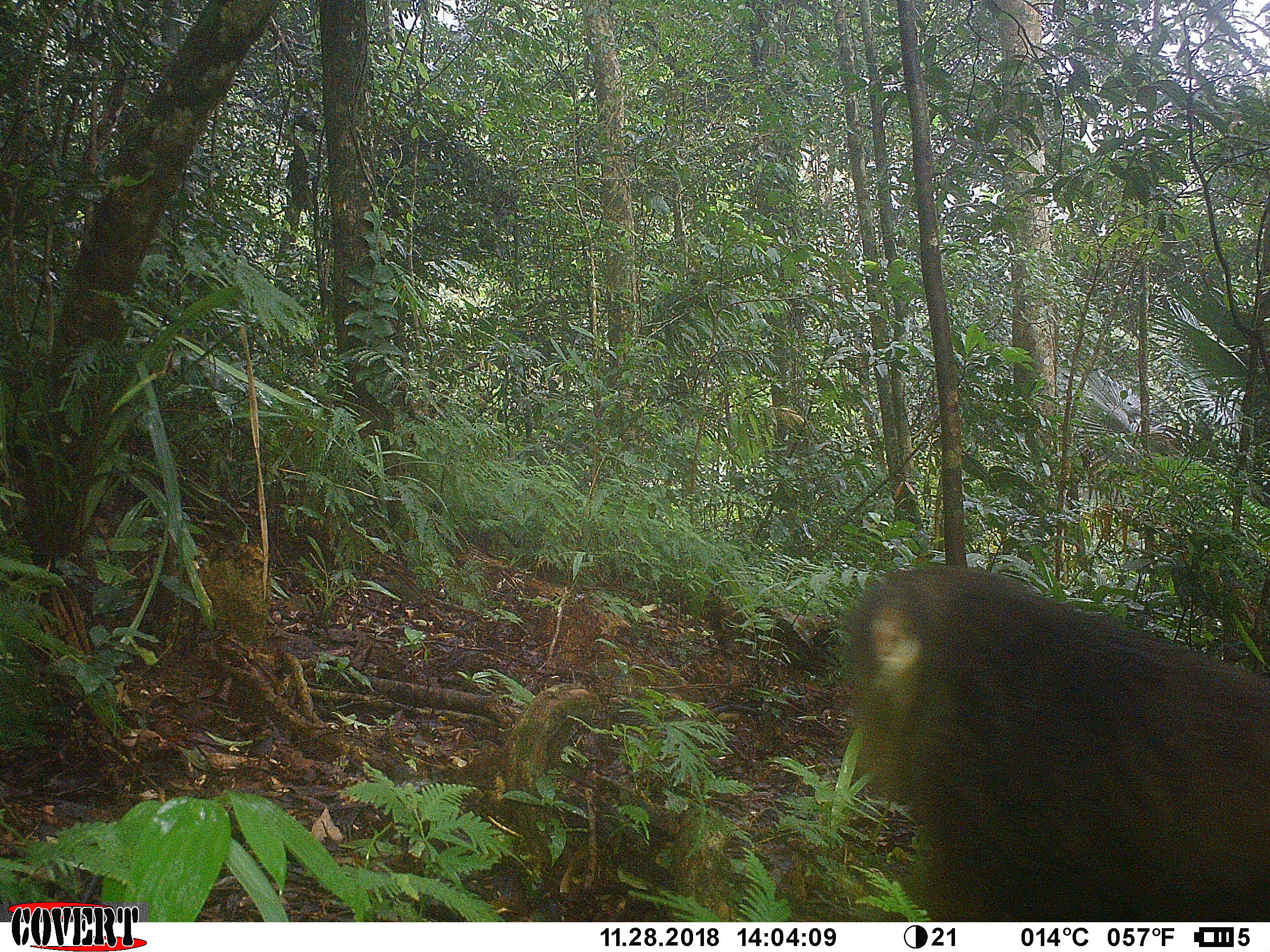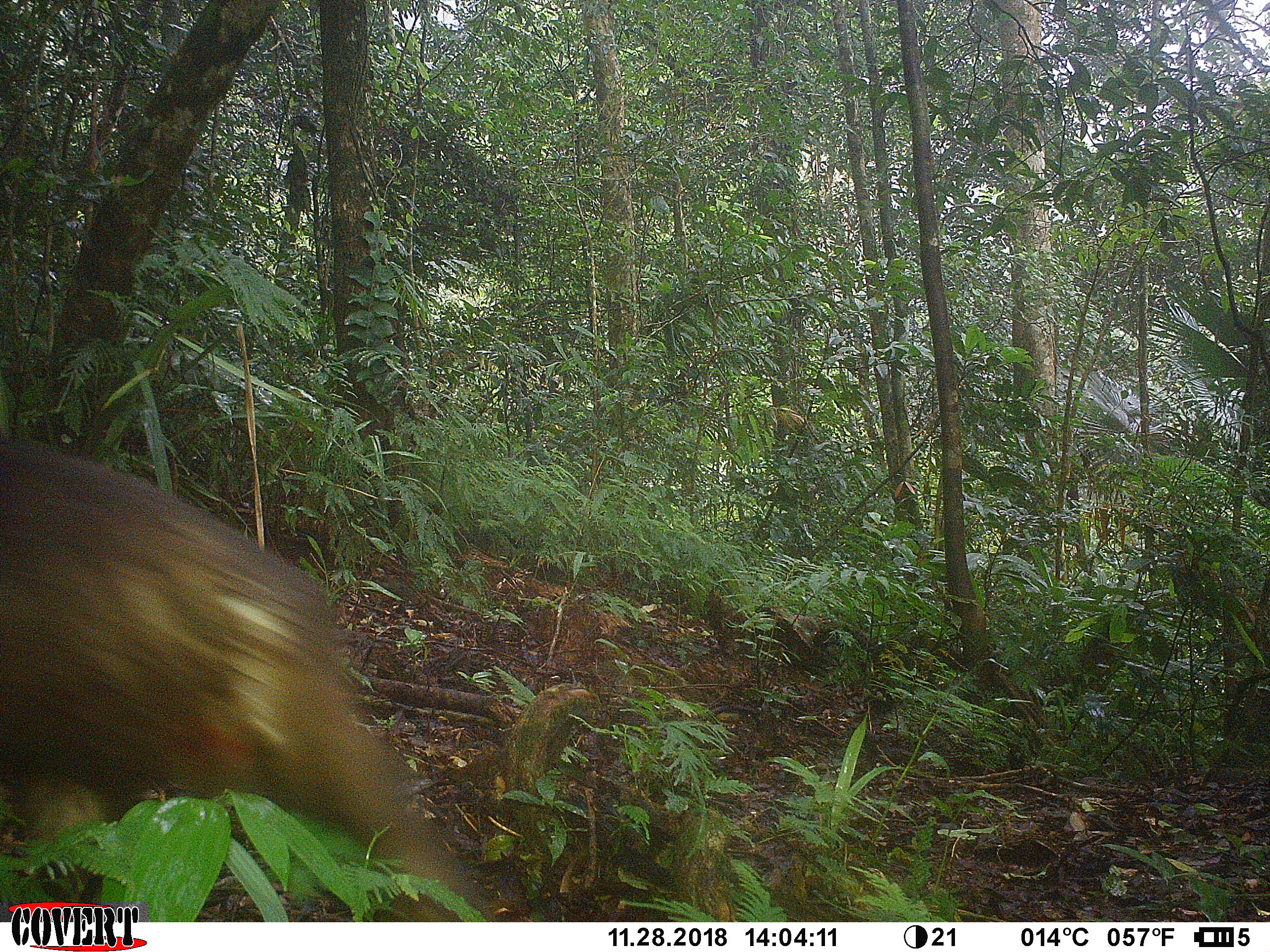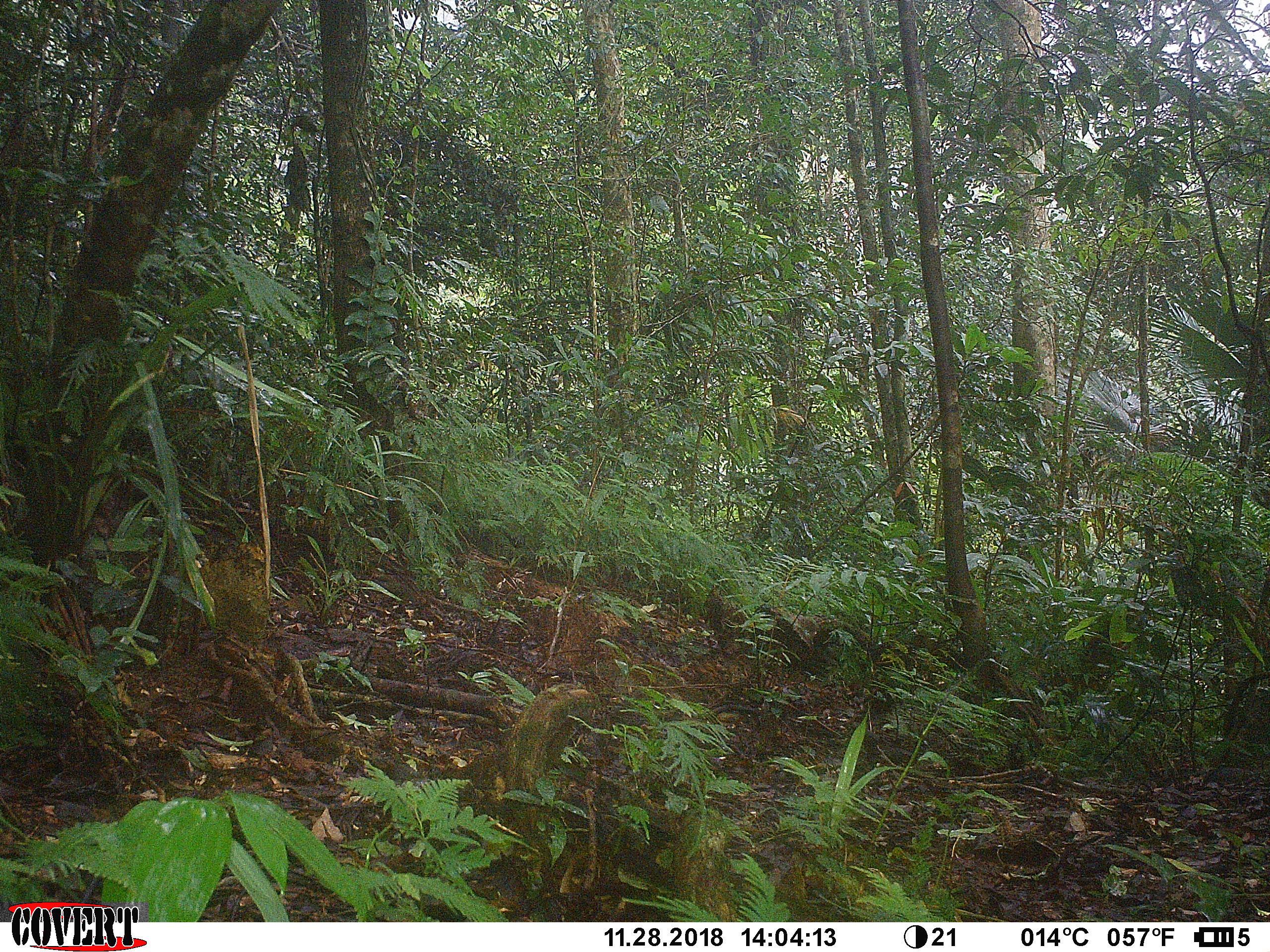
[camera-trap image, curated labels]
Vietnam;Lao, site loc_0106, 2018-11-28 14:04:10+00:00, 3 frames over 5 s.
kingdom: Animalia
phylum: Chordata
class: Mammalia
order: Primates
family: Cercopithecidae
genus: Macaca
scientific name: Macaca arctoides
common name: stump-tailed macaque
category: stump tailed macaque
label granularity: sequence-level